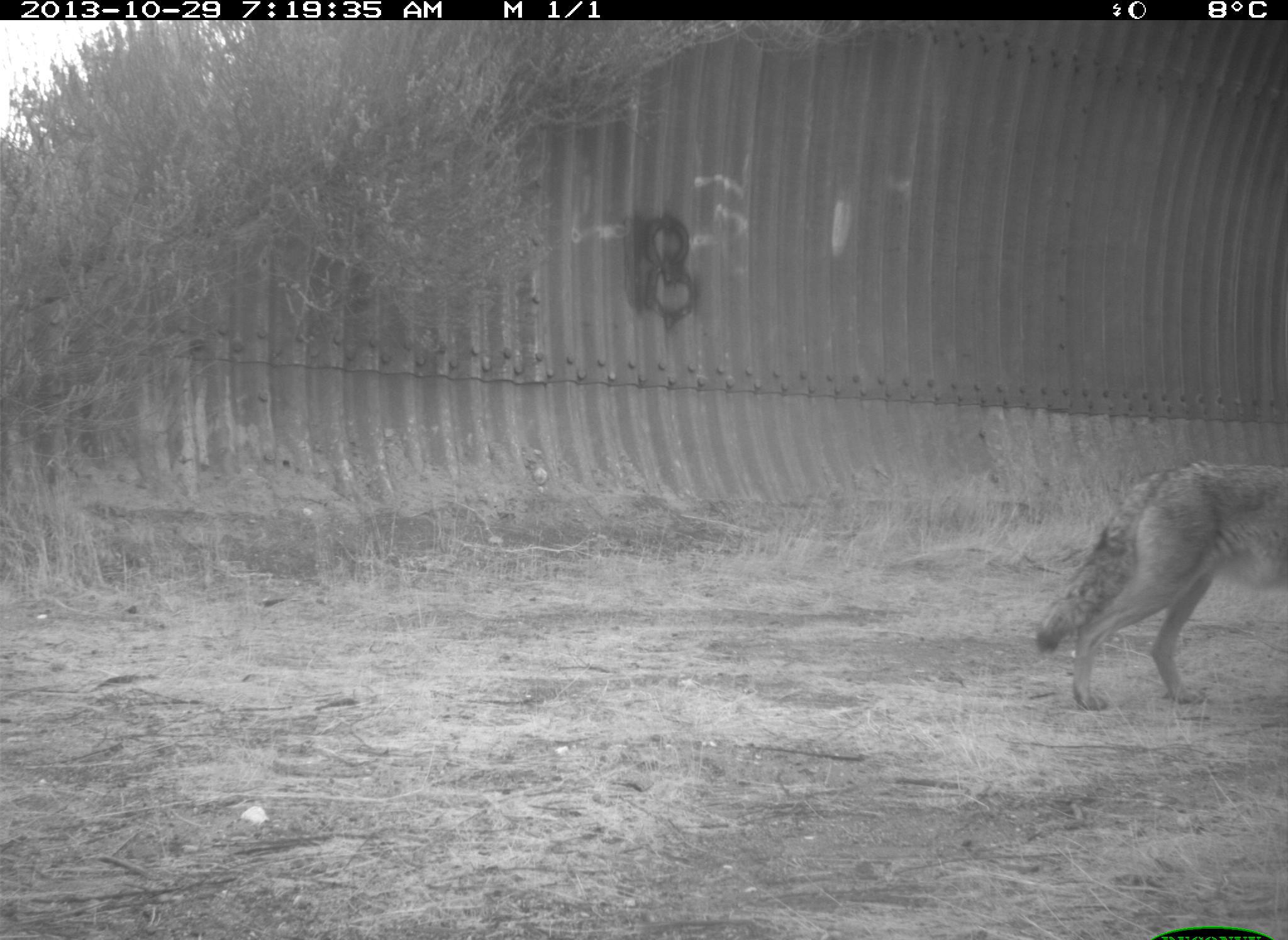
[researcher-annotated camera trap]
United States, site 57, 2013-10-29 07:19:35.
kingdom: Animalia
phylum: Chordata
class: Mammalia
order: Carnivora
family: Canidae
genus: Canis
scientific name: Canis latrans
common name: coyote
Coyote (Canis latrans).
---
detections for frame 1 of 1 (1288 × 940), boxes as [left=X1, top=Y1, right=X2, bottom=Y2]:
coyote: [left=1039, top=463, right=1288, bottom=712]